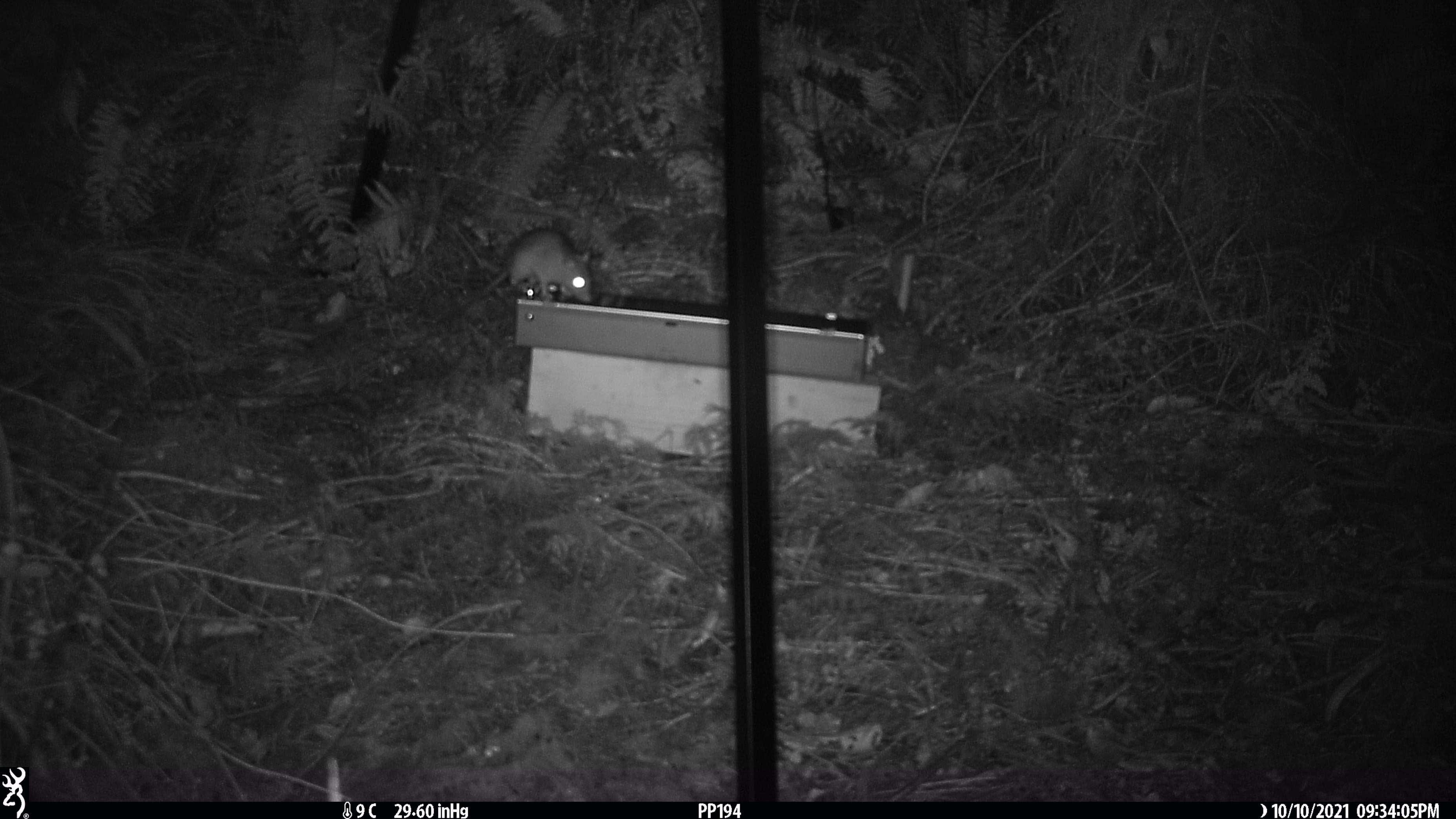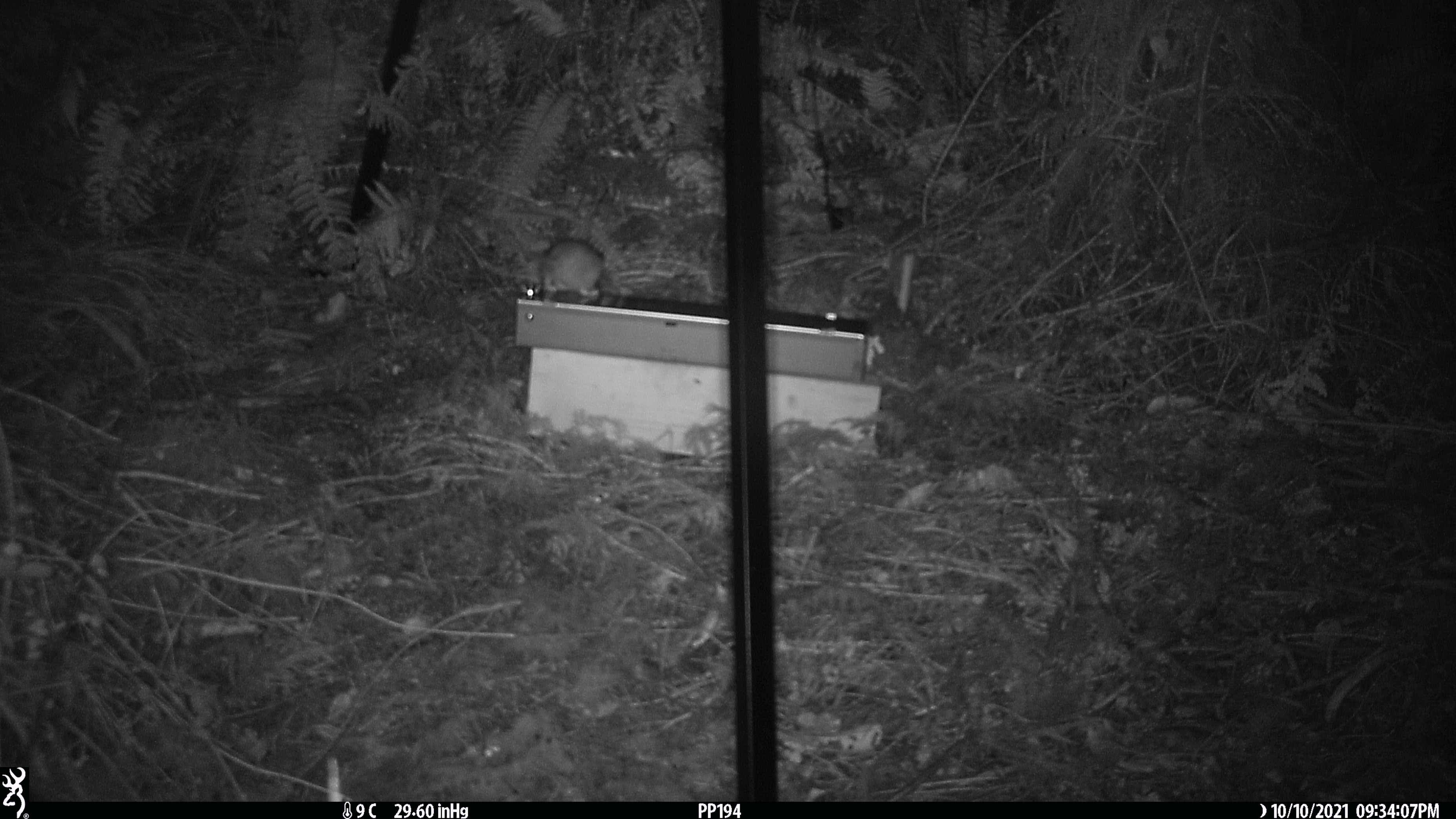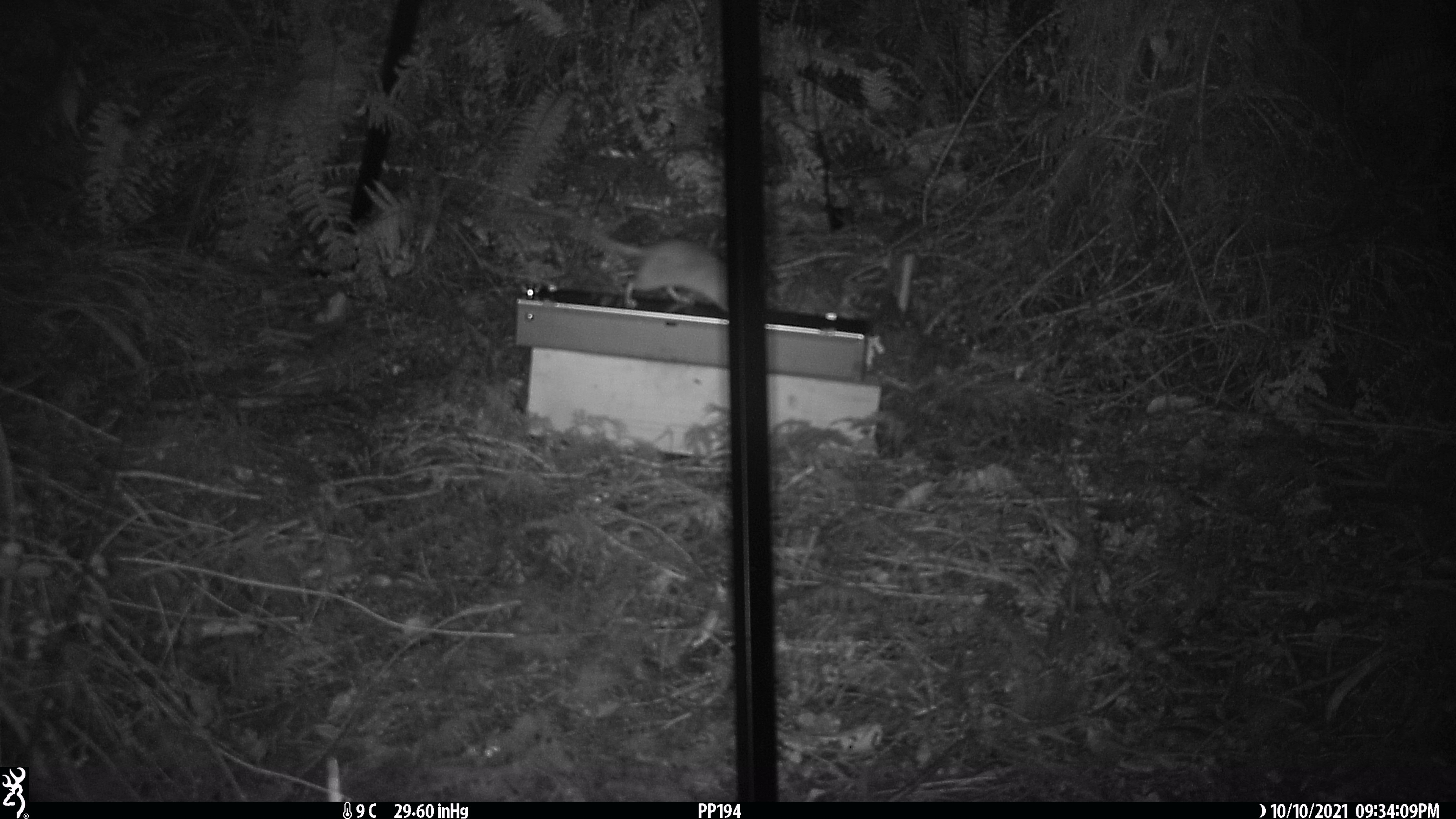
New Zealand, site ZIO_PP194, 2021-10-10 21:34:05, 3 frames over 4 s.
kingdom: Animalia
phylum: Chordata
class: Mammalia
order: Rodentia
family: Muridae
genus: Rattus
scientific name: Rattus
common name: rat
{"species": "rat (Rattus)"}